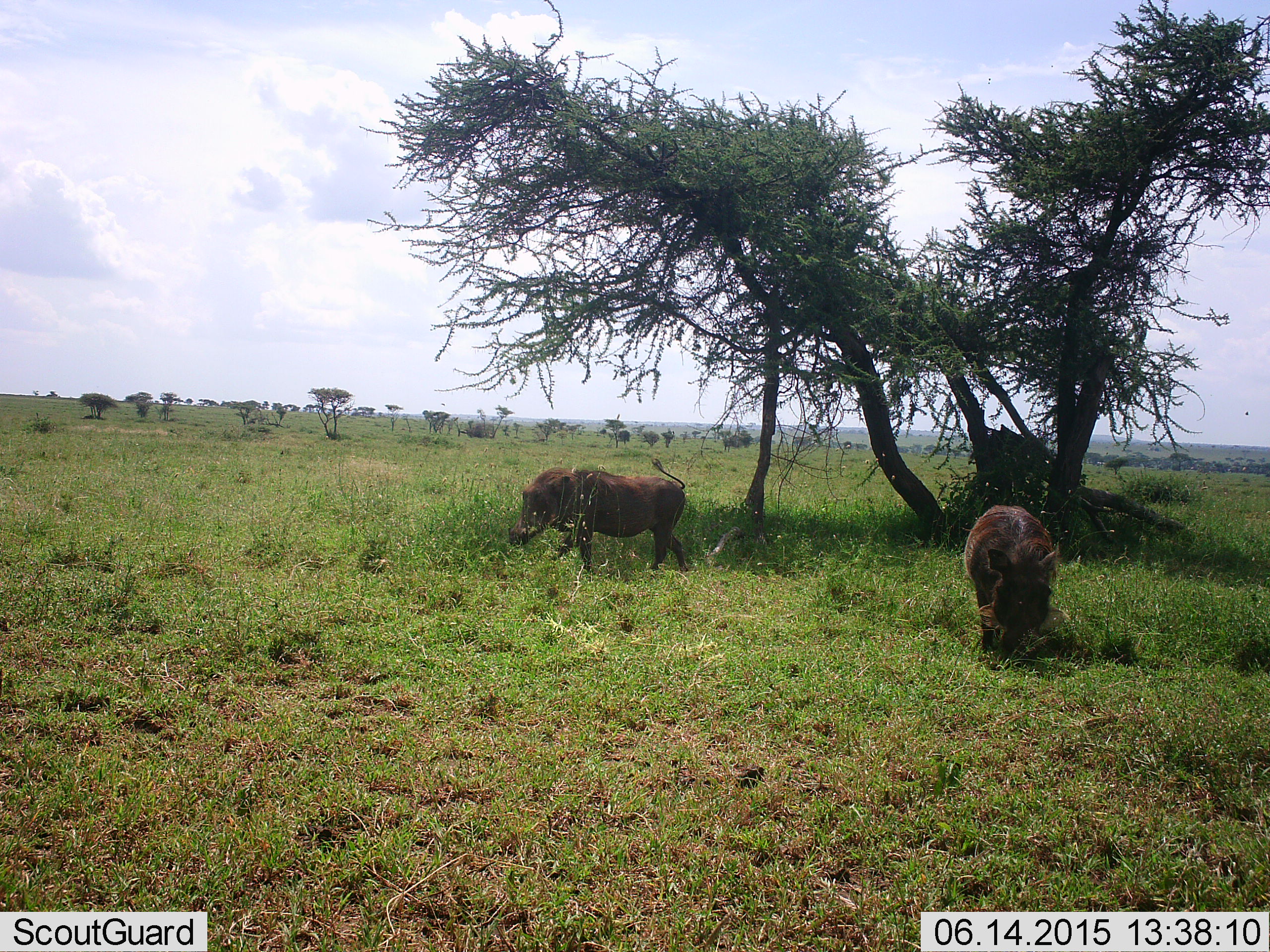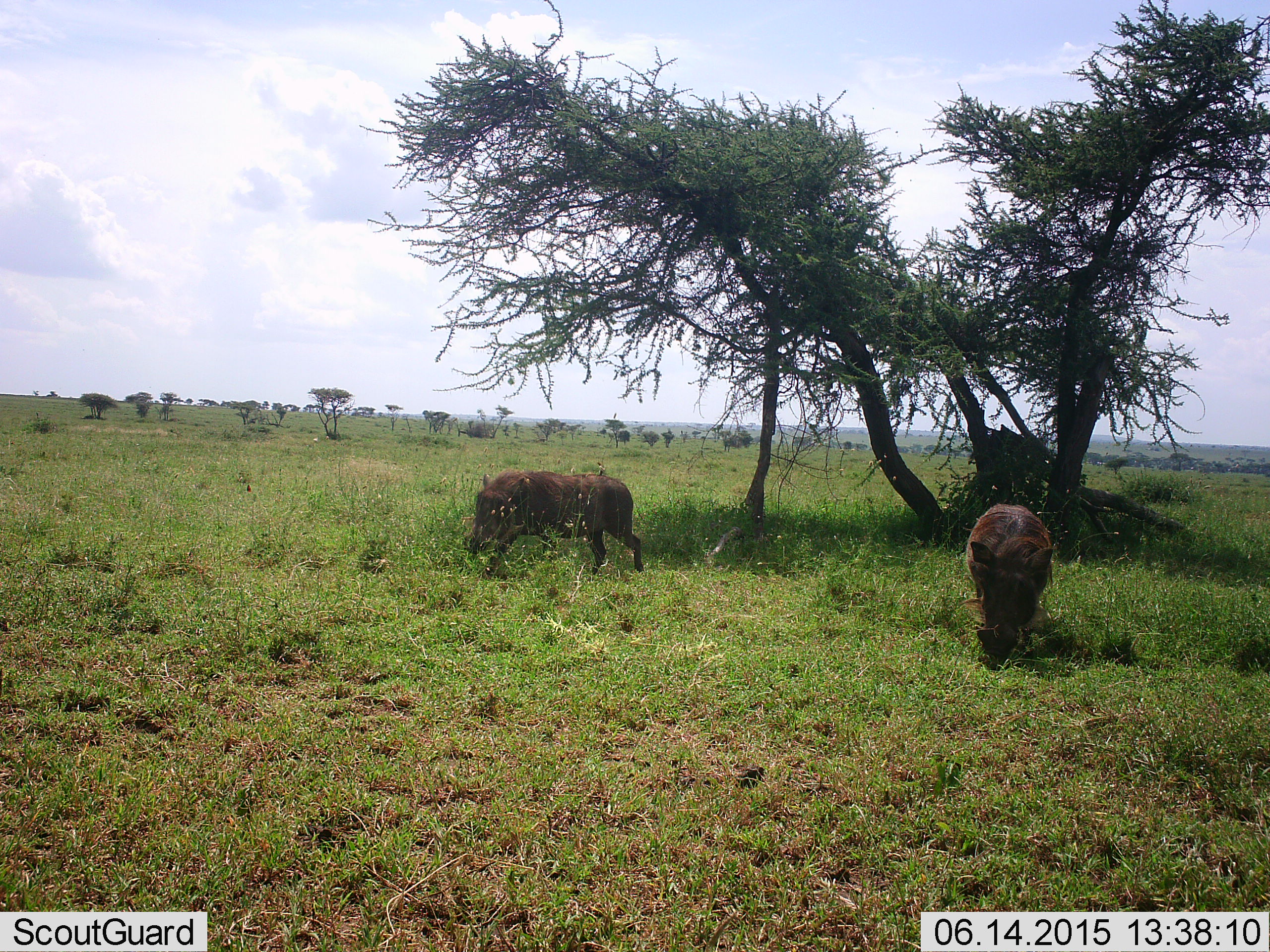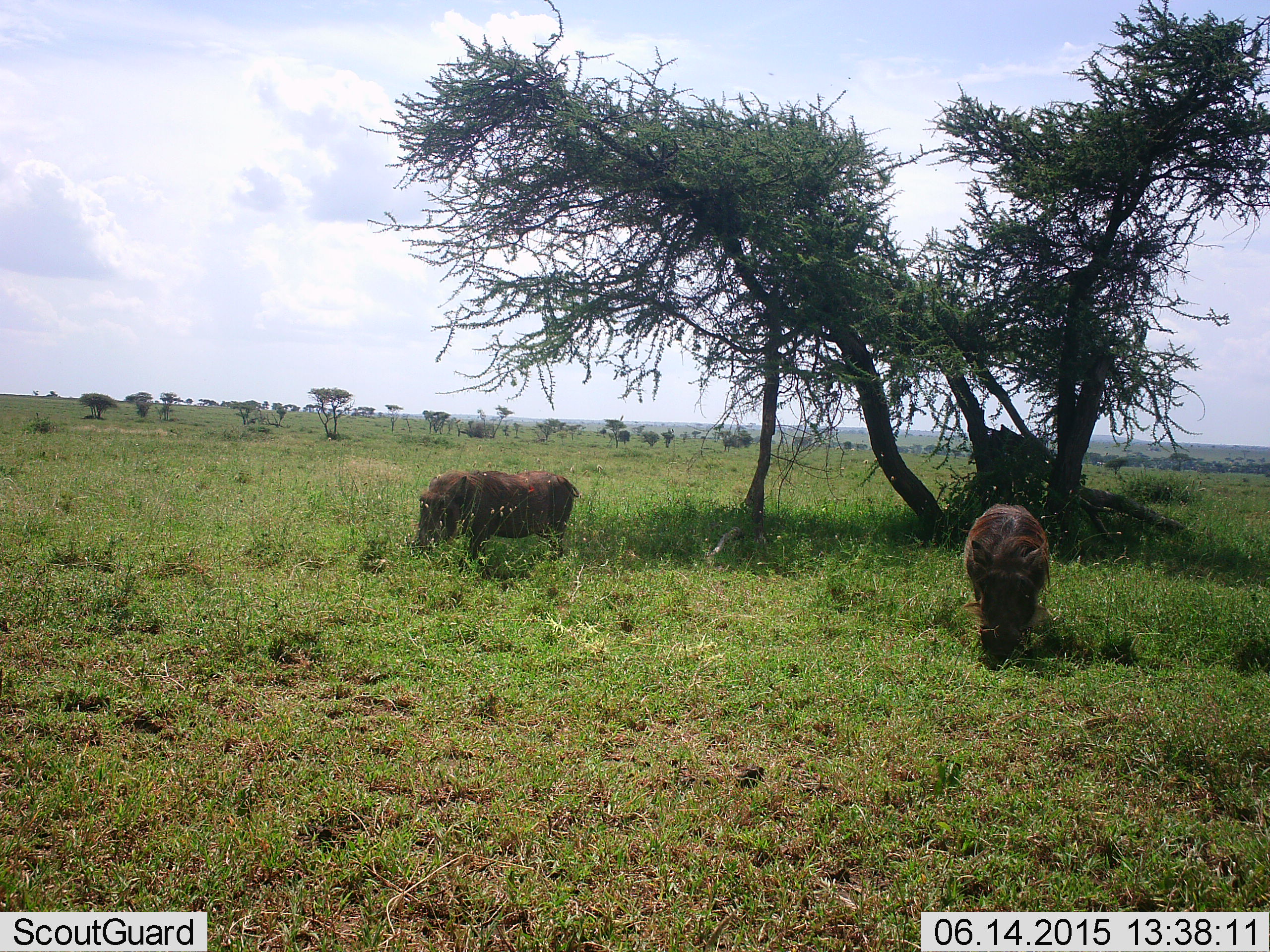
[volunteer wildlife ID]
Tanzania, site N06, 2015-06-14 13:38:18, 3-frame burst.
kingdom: Animalia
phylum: Chordata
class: Mammalia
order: Artiodactyla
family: Suidae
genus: Phacochoerus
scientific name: Phacochoerus africanus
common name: warthog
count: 2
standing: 10%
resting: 0%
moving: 60%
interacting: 0%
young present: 0%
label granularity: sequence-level